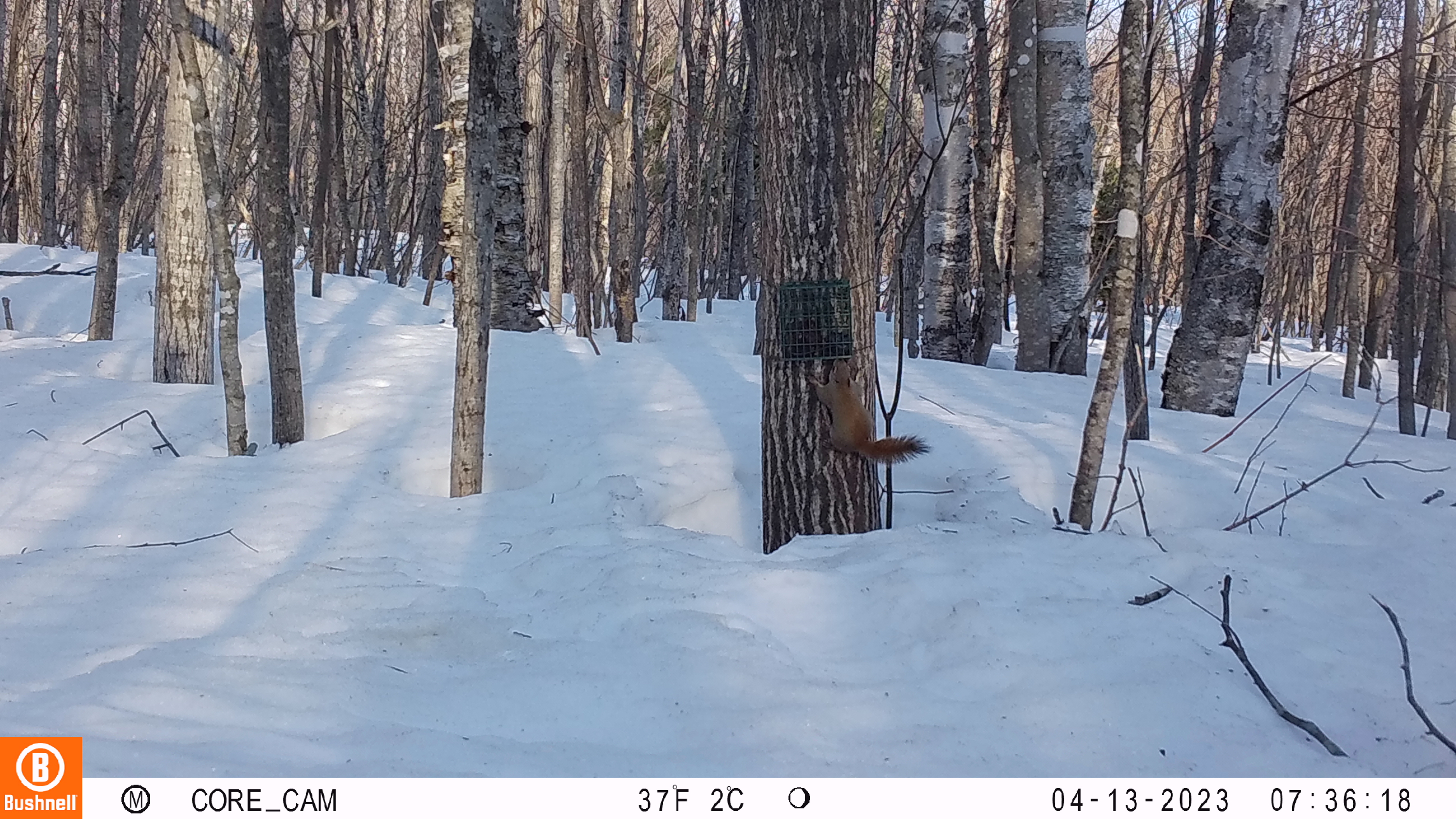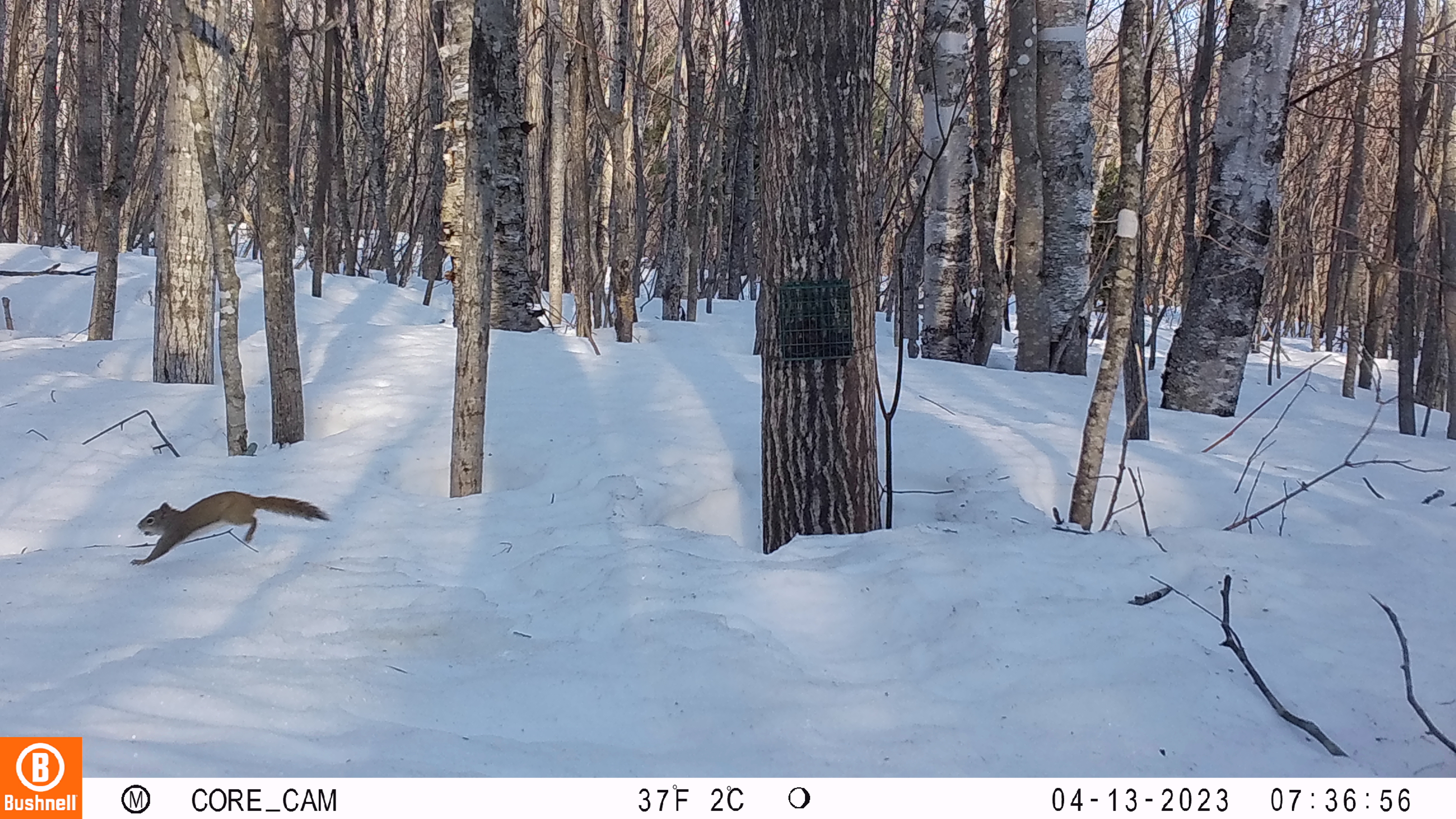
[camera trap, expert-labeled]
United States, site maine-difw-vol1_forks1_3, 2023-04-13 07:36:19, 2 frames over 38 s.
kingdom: Animalia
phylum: Chordata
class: Mammalia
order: Rodentia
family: Sciuridae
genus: Tamiasciurus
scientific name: Tamiasciurus hudsonicus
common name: red squirrel